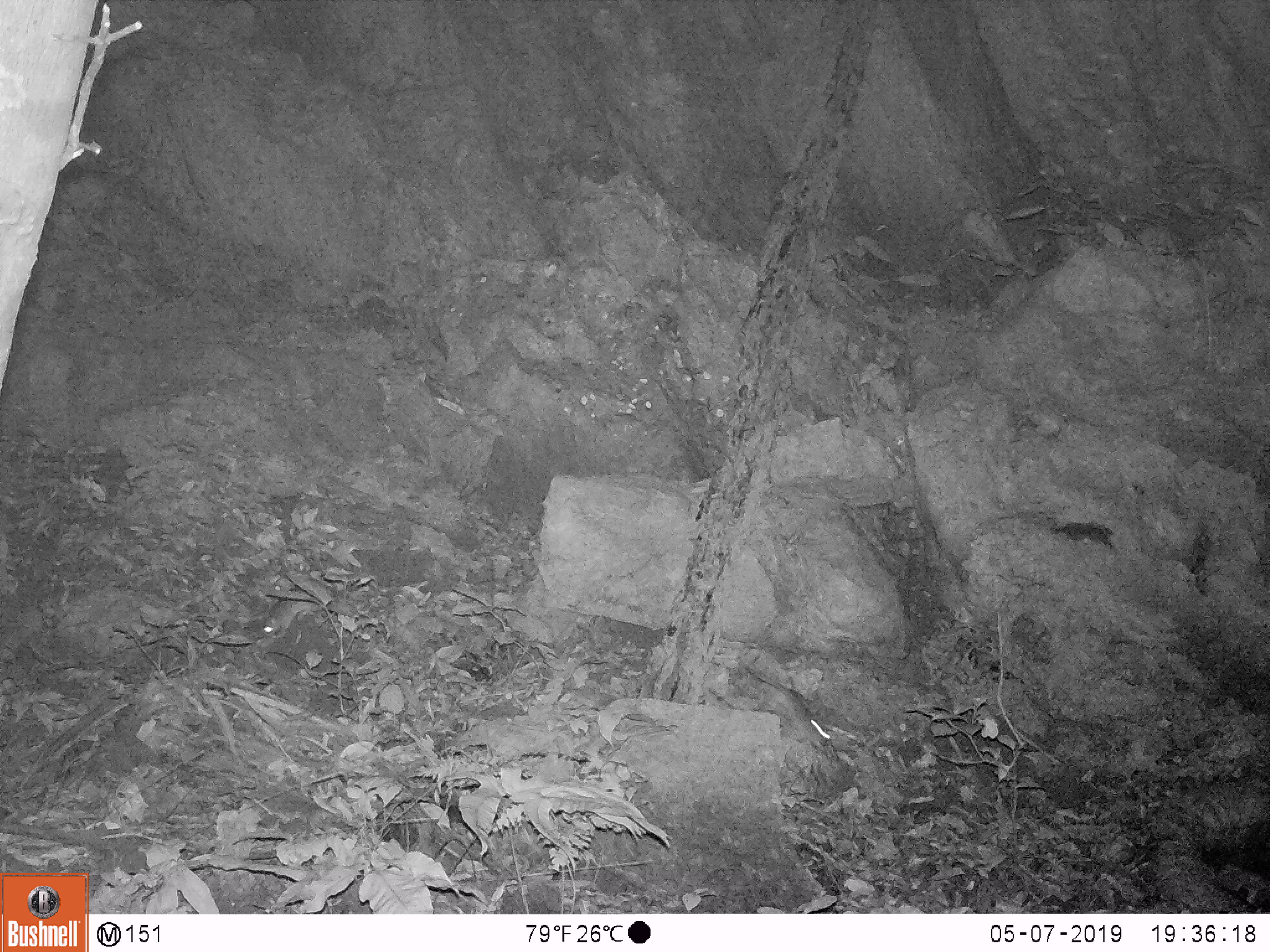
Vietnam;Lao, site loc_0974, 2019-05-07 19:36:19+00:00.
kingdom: Animalia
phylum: Chordata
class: Mammalia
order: Rodentia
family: Muridae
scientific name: Muridae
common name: old-world mice and rats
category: unidentified murid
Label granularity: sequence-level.